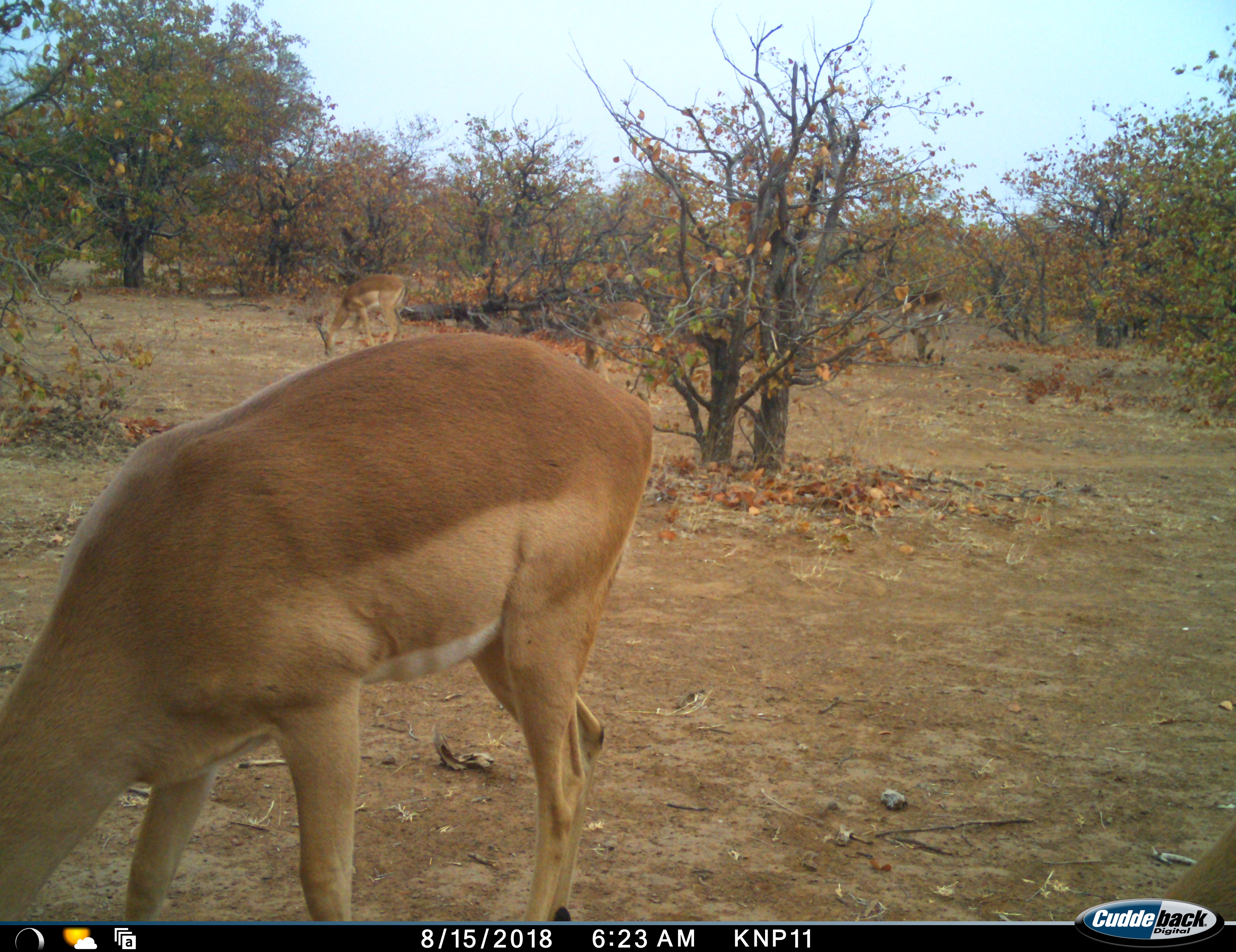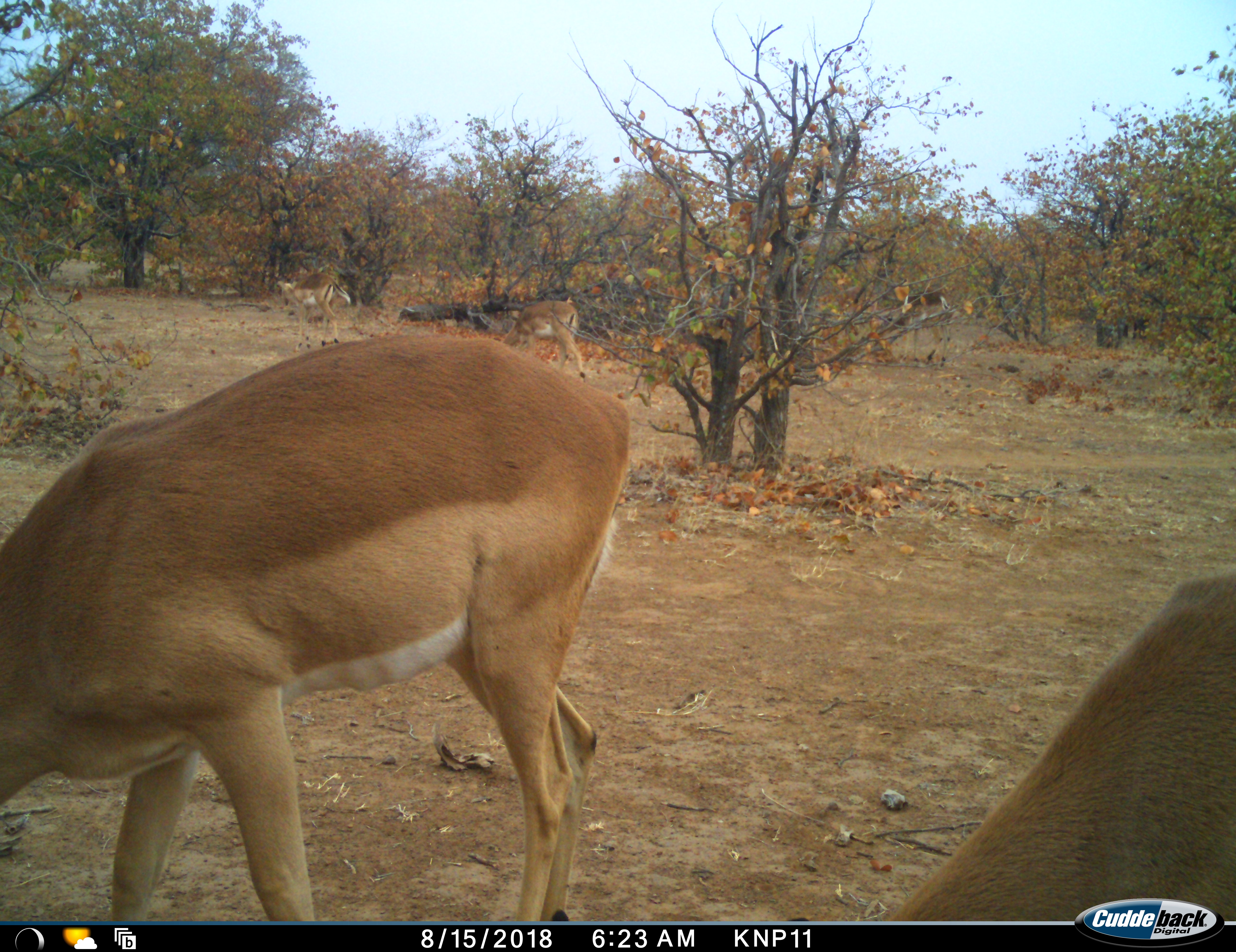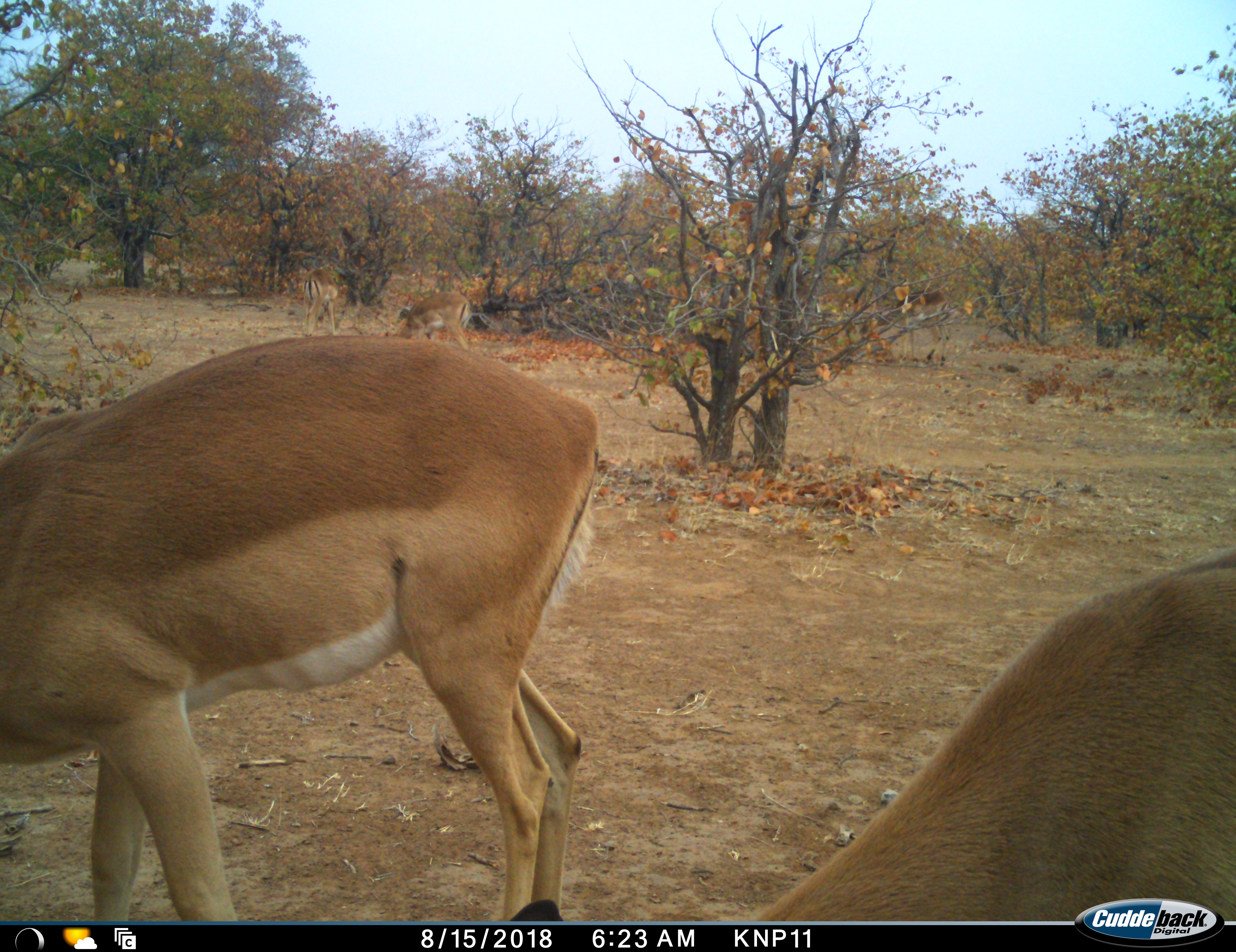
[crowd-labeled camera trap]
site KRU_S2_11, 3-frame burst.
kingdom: Animalia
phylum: Chordata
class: Mammalia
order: Artiodactyla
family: Bovidae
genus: Aepyceros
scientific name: Aepyceros melampus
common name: impala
Impala (Aepyceros melampus), count 4. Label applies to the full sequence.